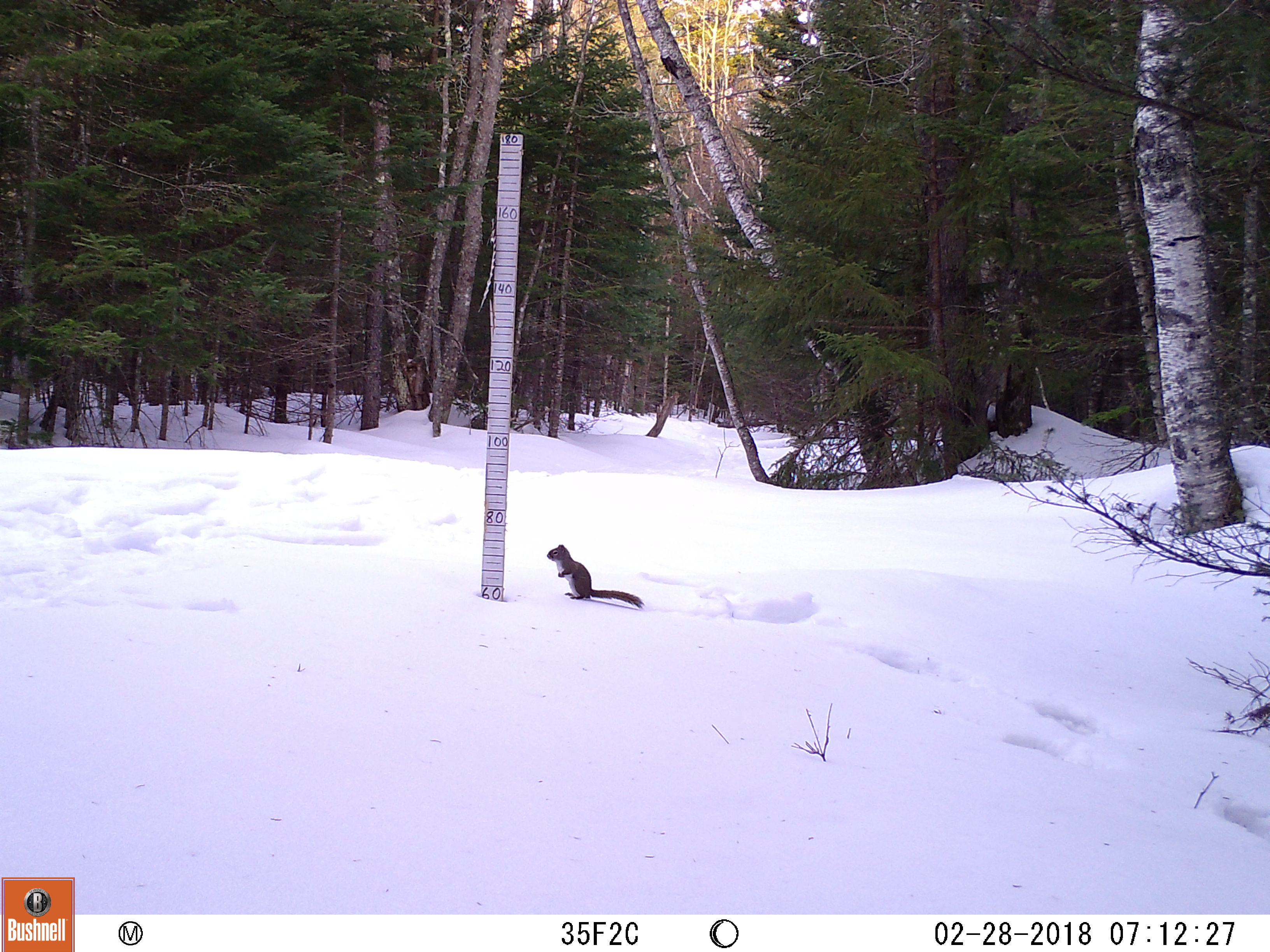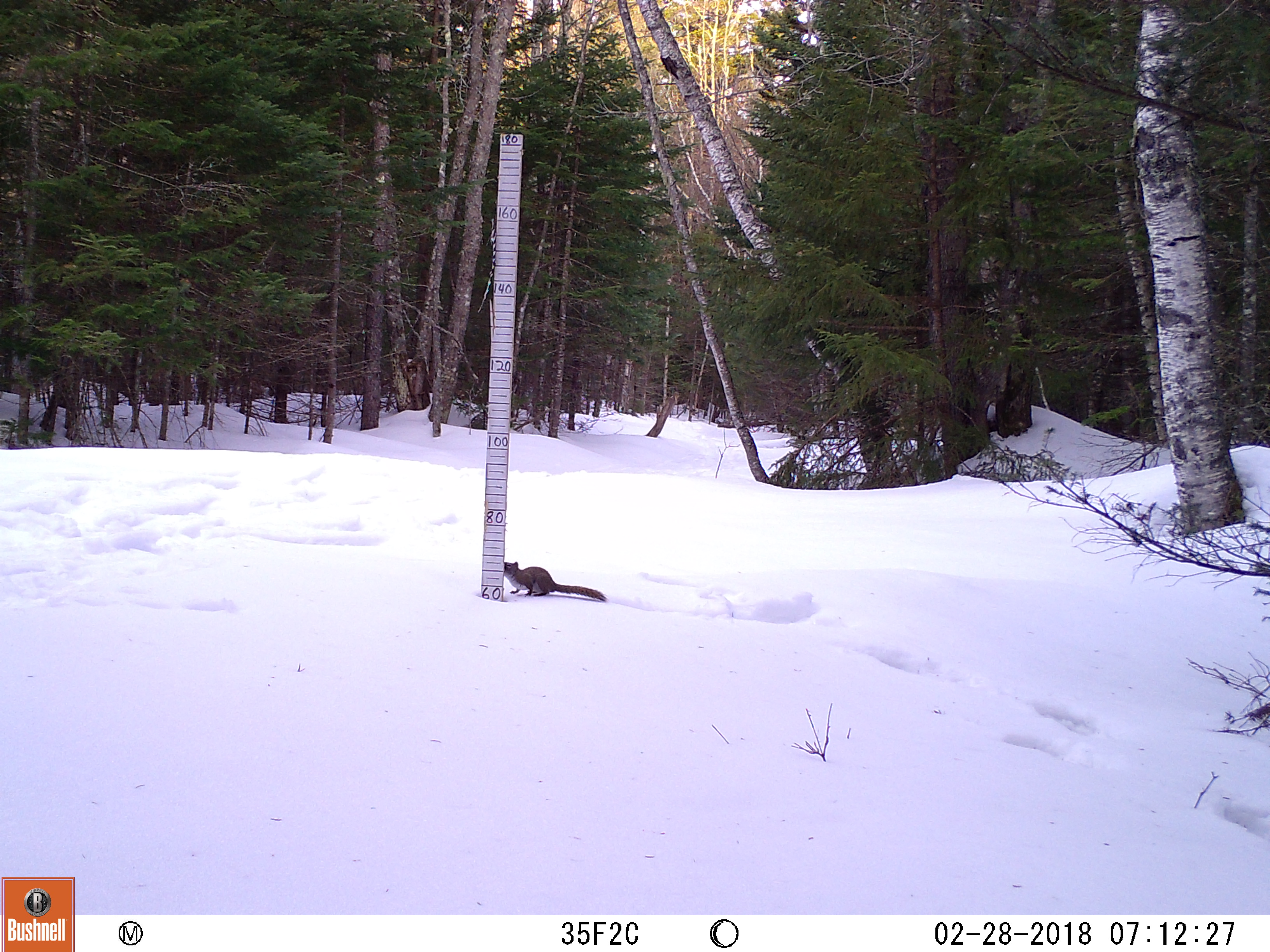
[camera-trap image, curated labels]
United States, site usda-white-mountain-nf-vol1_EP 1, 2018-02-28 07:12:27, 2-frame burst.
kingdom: Animalia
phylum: Chordata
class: Mammalia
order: Rodentia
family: Sciuridae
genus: Tamiasciurus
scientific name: Tamiasciurus hudsonicus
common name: red squirrel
Red squirrel (Tamiasciurus hudsonicus).